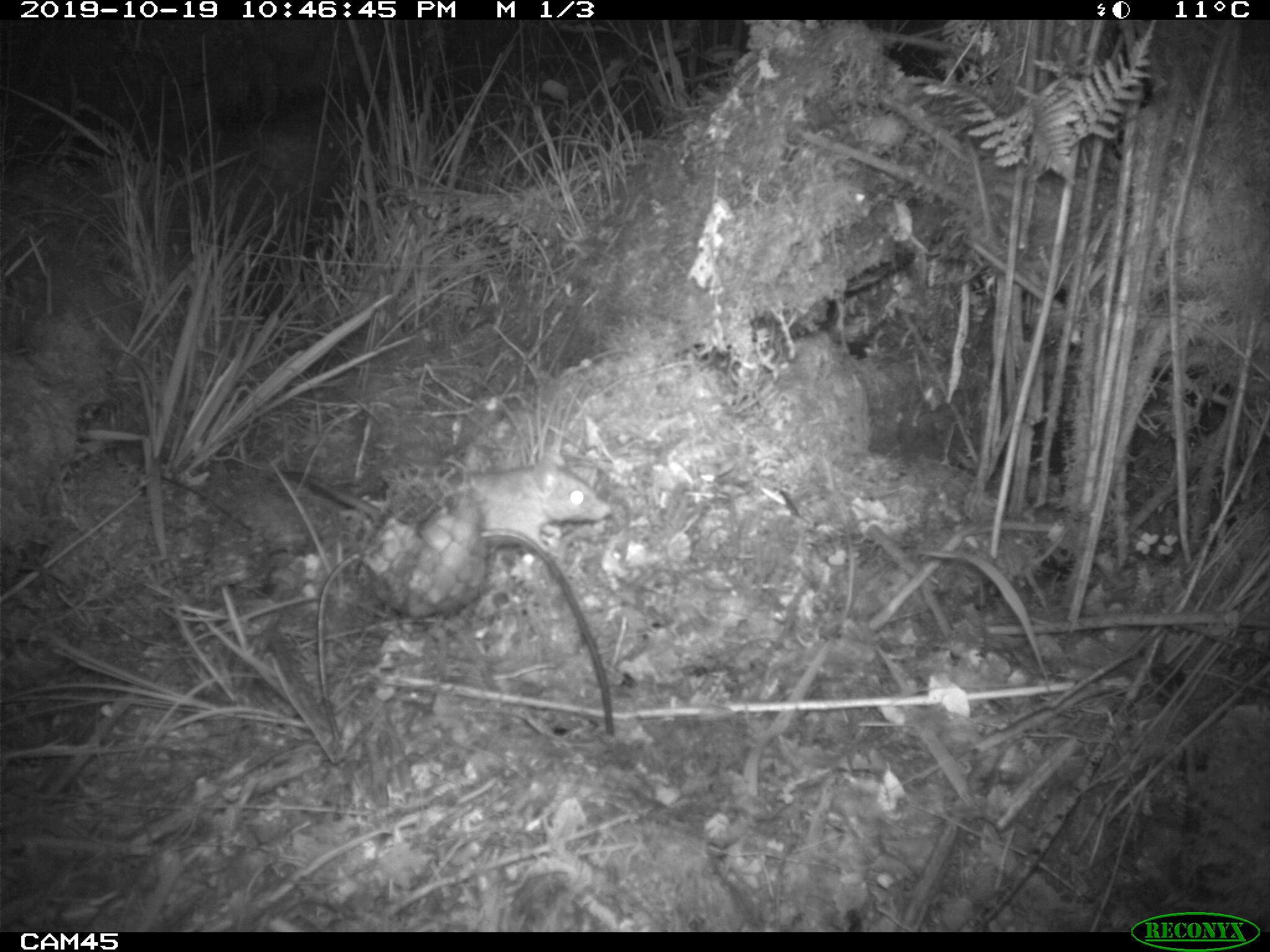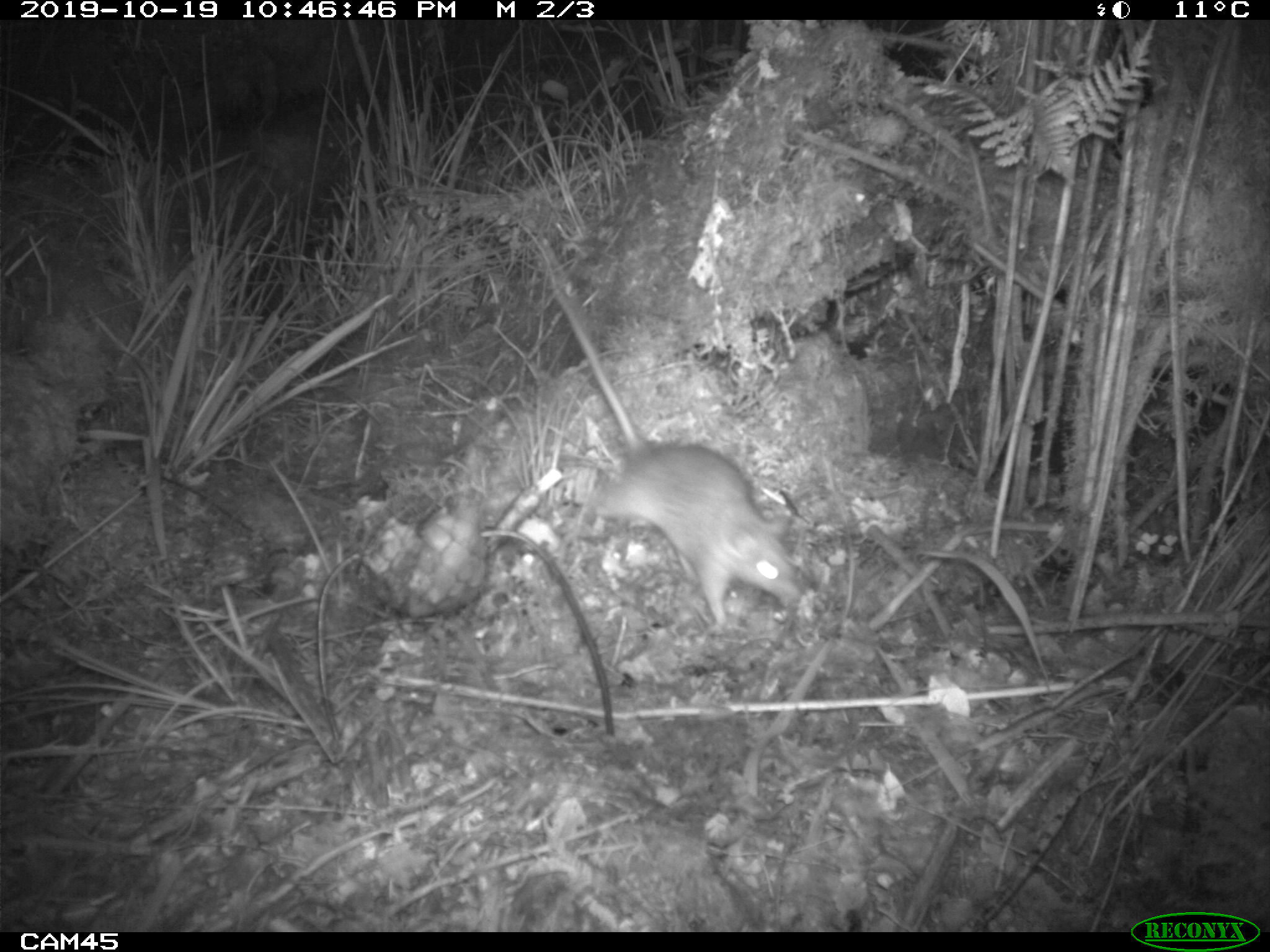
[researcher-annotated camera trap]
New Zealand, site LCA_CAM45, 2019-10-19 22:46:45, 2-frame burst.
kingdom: Animalia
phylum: Chordata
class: Mammalia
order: Rodentia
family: Muridae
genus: Rattus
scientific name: Rattus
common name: rat